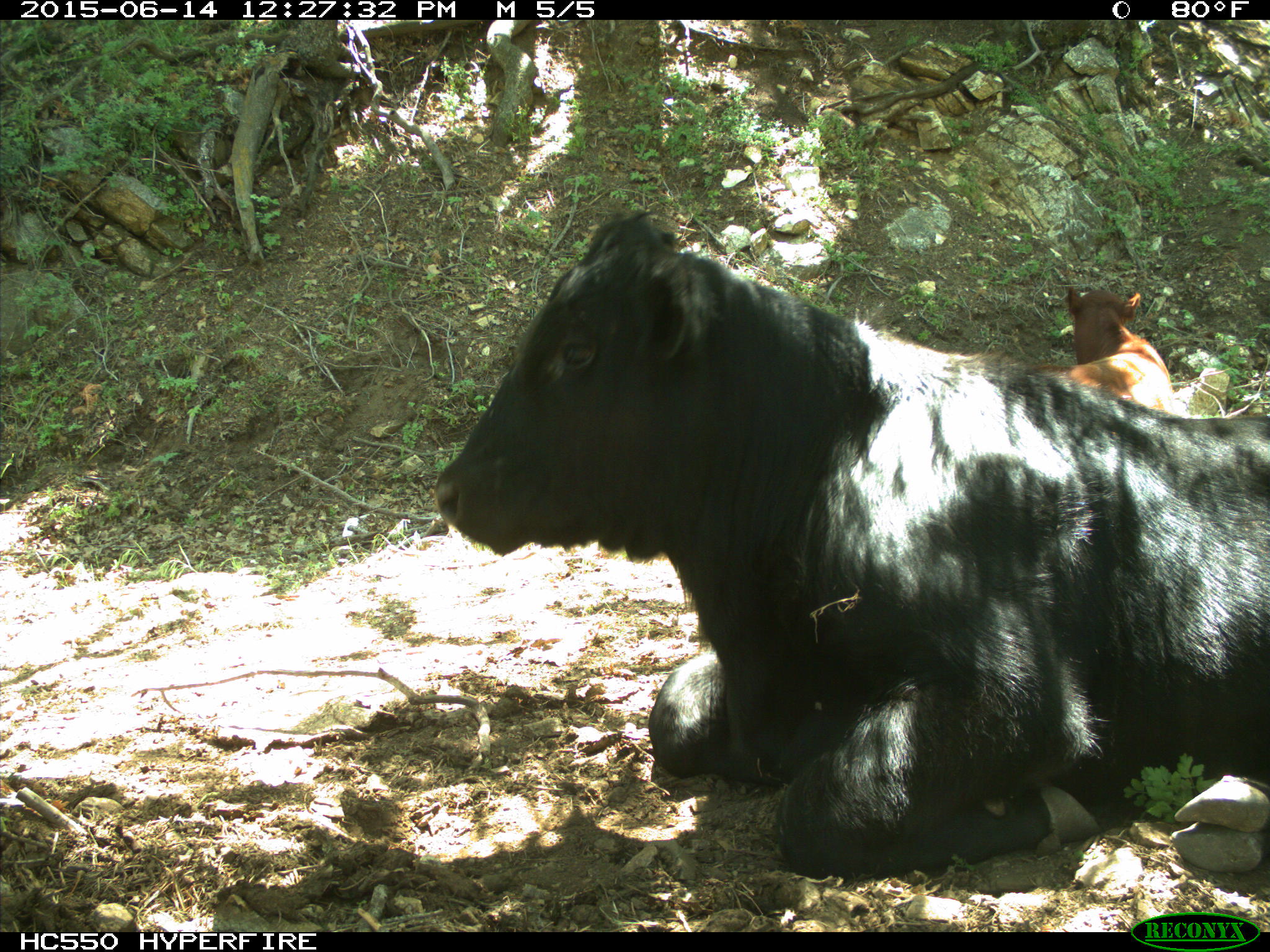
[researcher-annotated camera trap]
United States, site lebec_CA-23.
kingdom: Animalia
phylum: Chordata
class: Mammalia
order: Artiodactyla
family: Bovidae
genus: Bos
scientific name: Bos taurus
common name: domestic cow